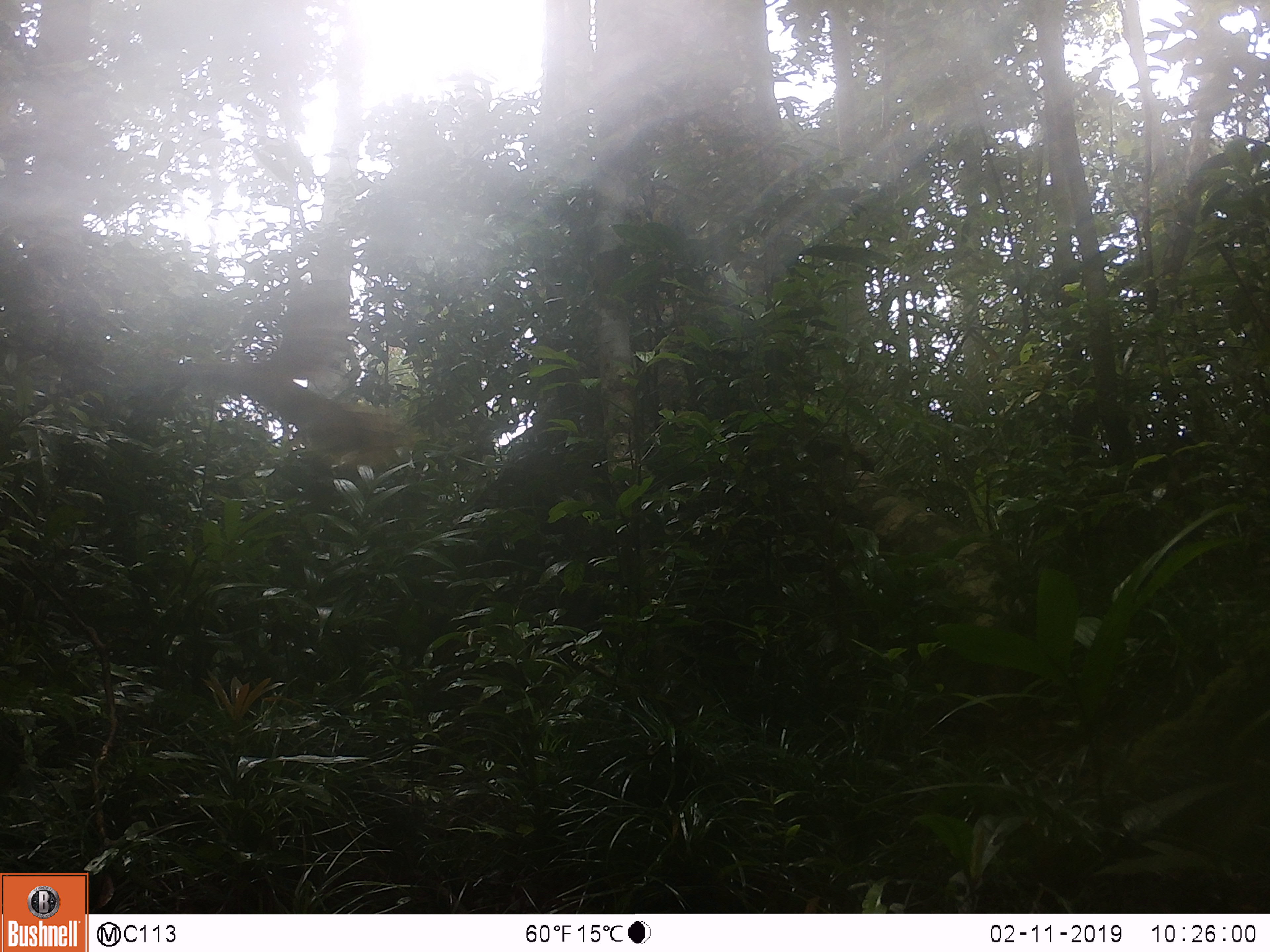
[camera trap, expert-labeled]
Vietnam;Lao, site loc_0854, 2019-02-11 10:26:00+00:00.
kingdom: Animalia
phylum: Chordata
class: Aves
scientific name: Aves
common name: bird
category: unidentified bird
Unidentified bird (bird) (Aves). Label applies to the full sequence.